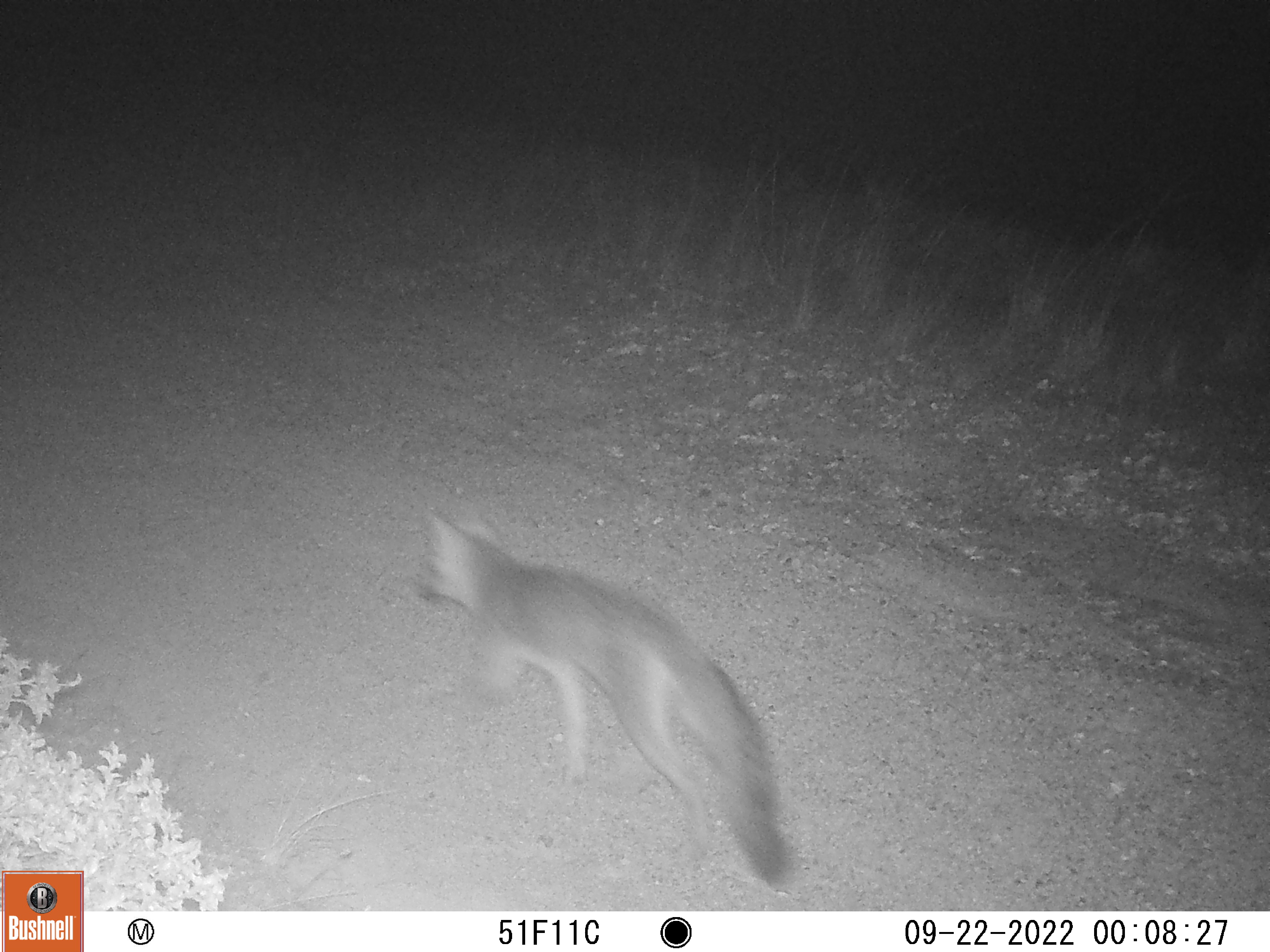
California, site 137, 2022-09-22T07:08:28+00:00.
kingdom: Animalia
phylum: Chordata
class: Mammalia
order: Carnivora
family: Canidae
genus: Urocyon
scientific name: Urocyon cinereoargenteus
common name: gray fox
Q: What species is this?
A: Gray fox (Urocyon cinereoargenteus).